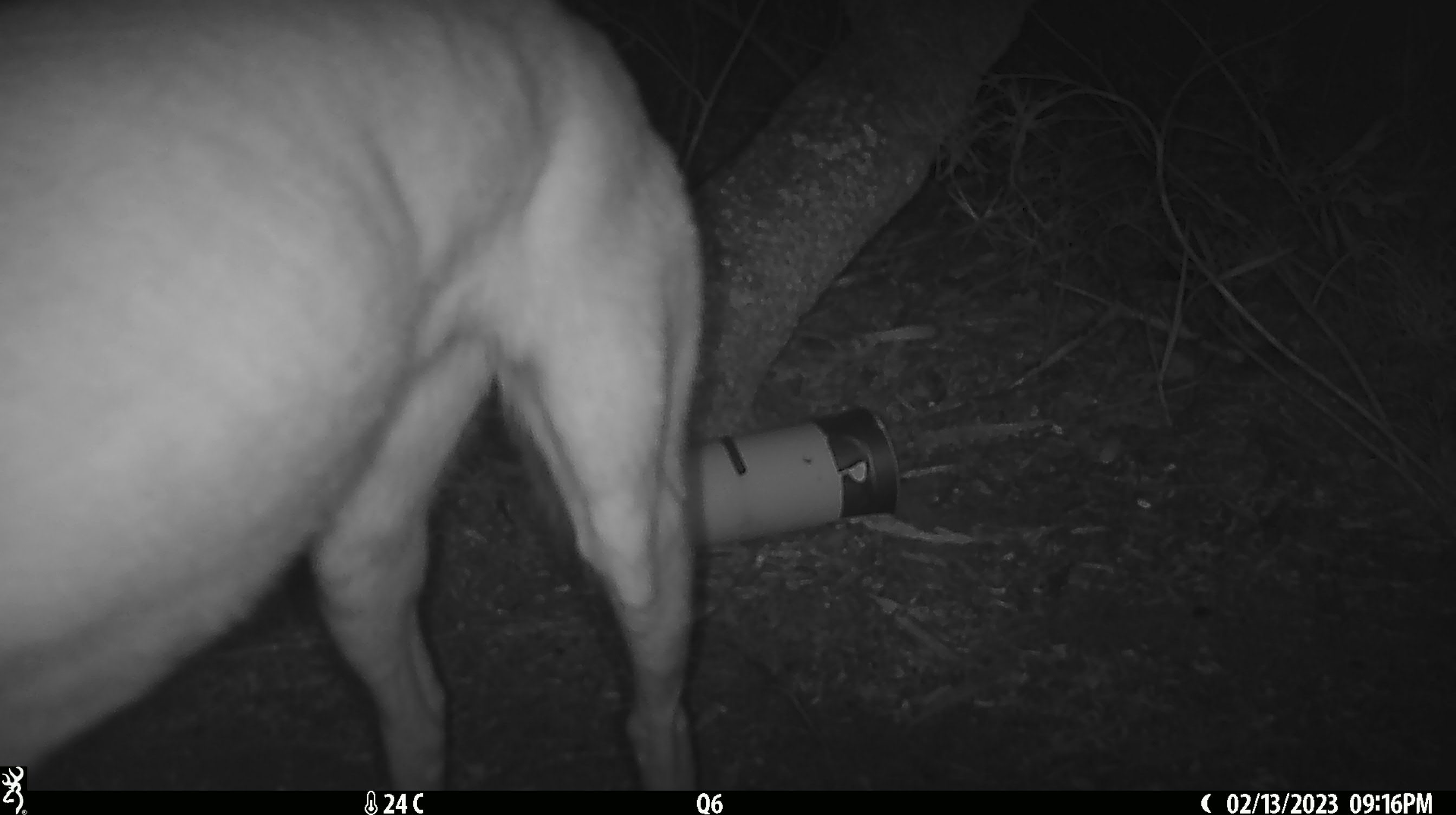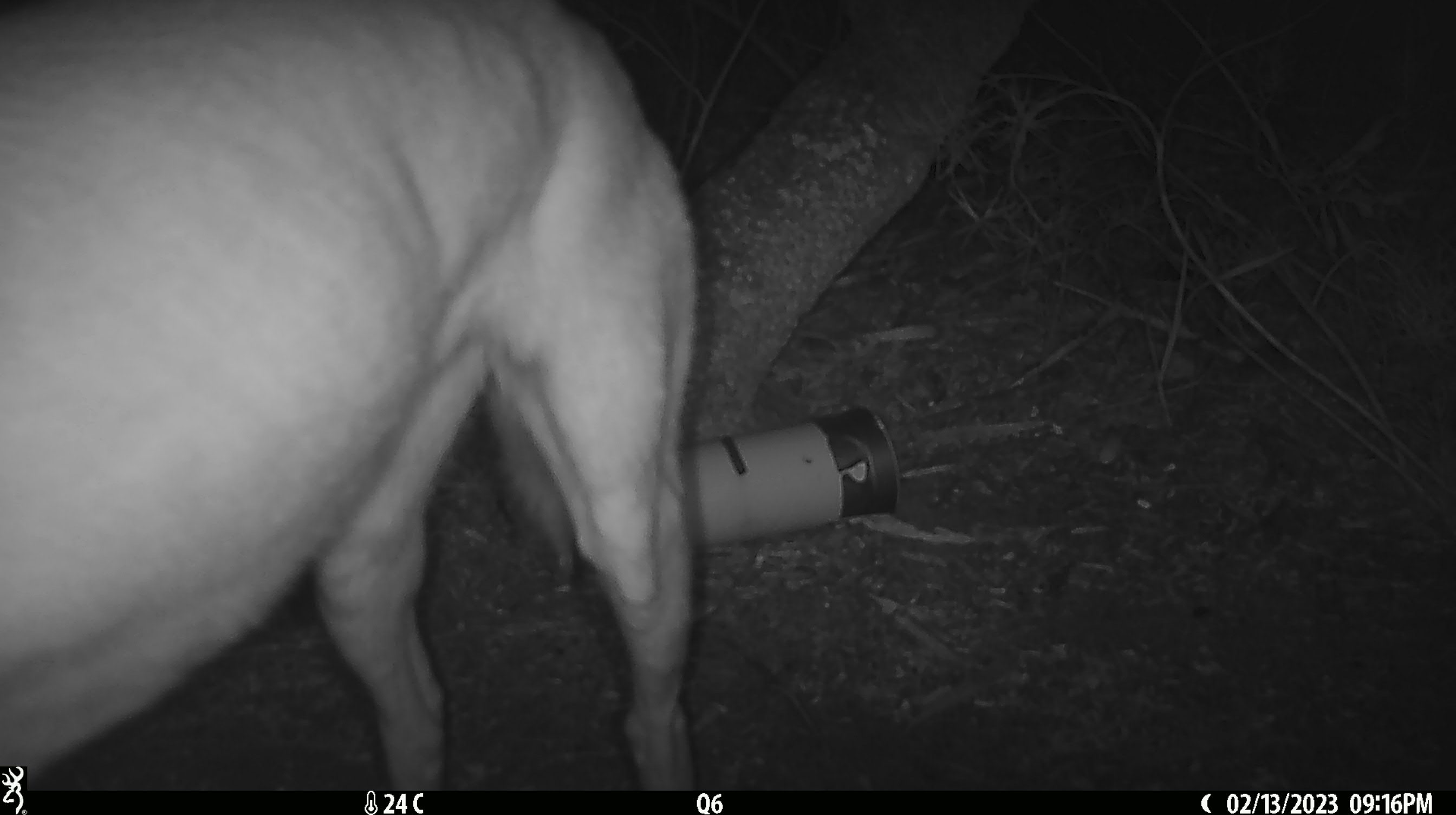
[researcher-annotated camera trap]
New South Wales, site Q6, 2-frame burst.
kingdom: Animalia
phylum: Chordata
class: Mammalia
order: Carnivora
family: Canidae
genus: Canis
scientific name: Canis familiaris dingo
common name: dingo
Dingo (Canis familiaris dingo).